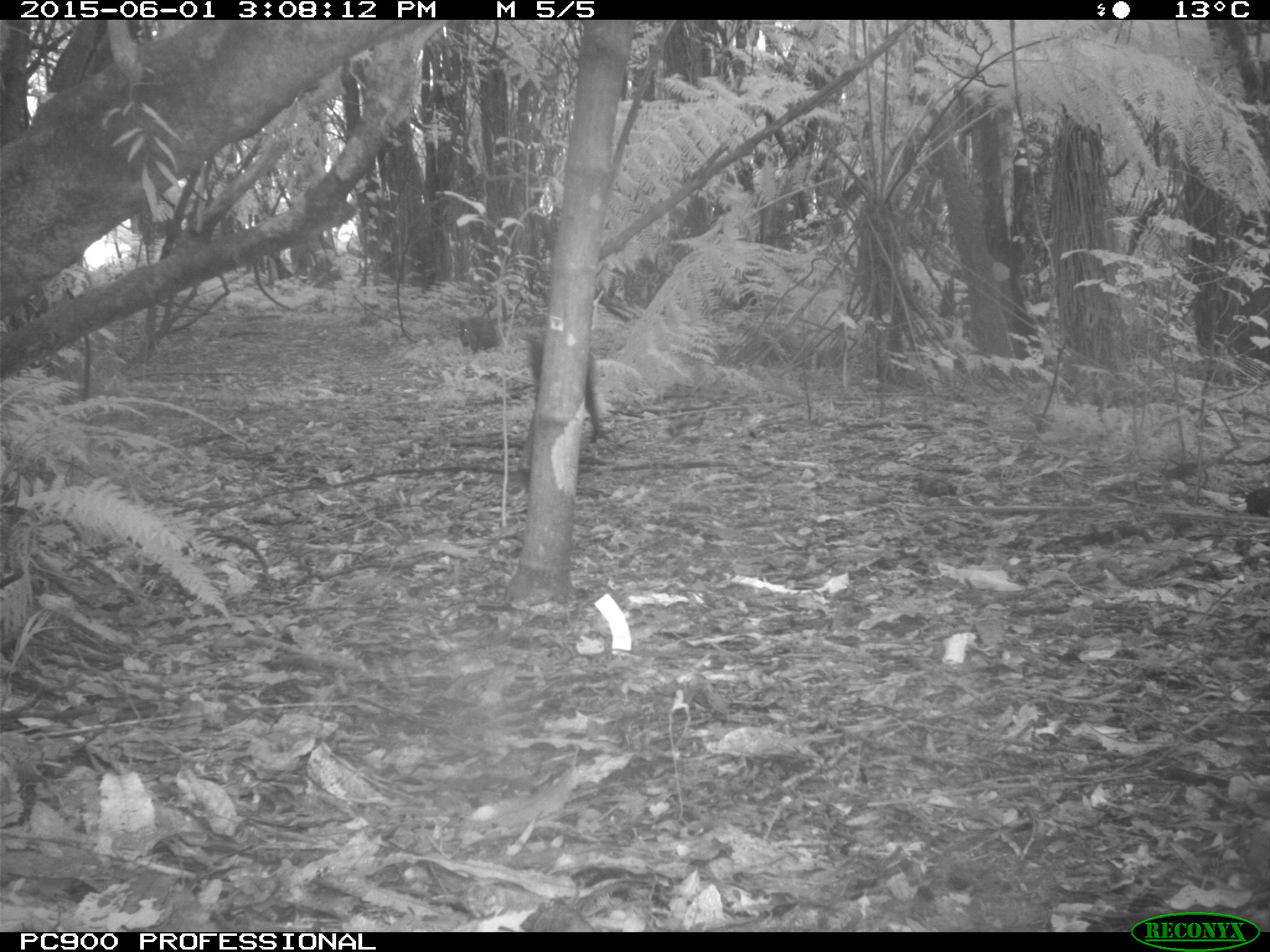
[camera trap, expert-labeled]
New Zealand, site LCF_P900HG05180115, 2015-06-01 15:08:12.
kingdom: Animalia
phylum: Chordata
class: Mammalia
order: Diprotodontia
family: Macropodidae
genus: Notamacropus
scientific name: Notamacropus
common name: wallaby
Wallaby (Notamacropus).